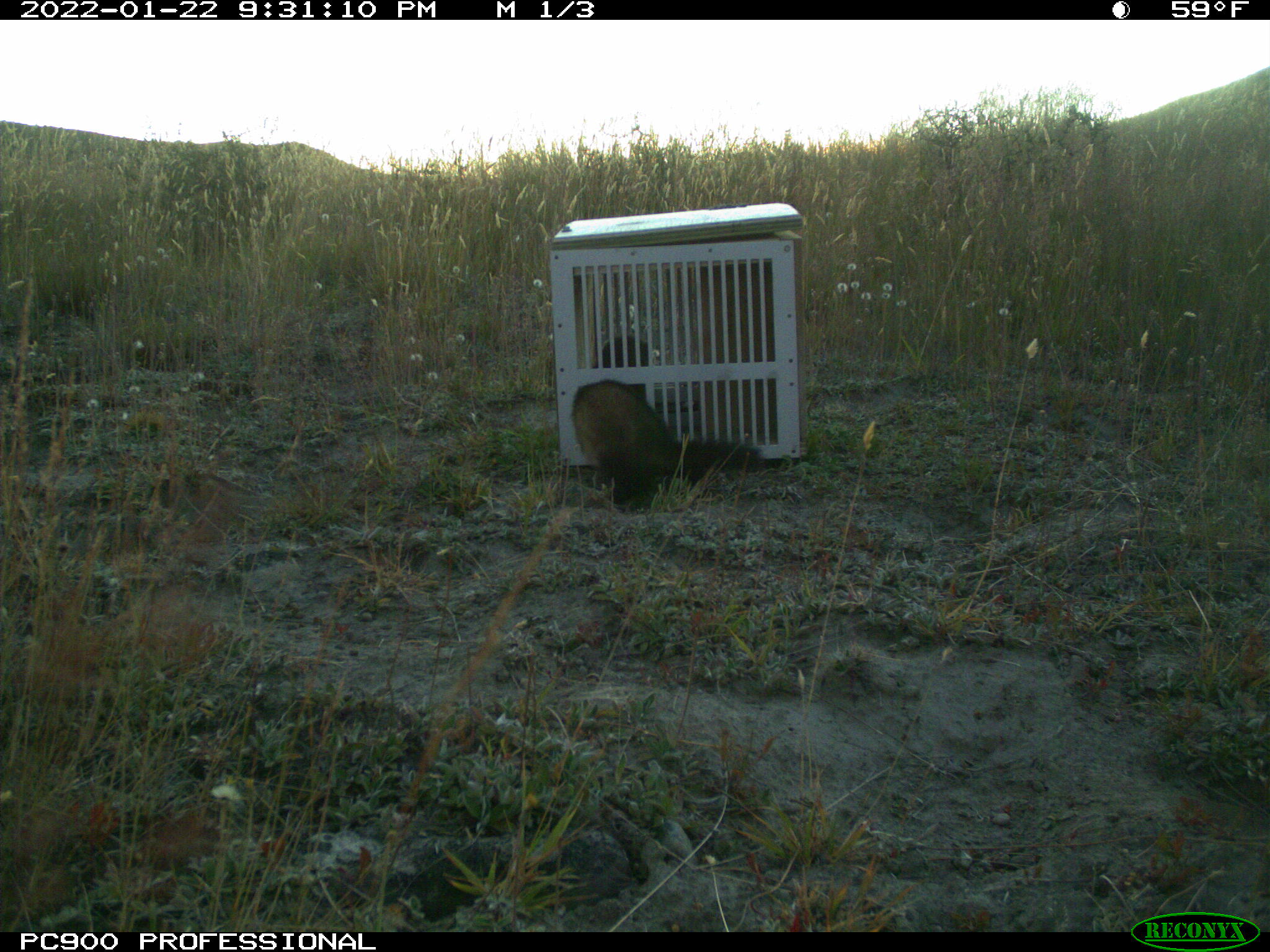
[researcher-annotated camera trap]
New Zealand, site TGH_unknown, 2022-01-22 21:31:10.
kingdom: Animalia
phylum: Chordata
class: Mammalia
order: Carnivora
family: Mustelidae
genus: Mustela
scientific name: Mustela furo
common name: ferret